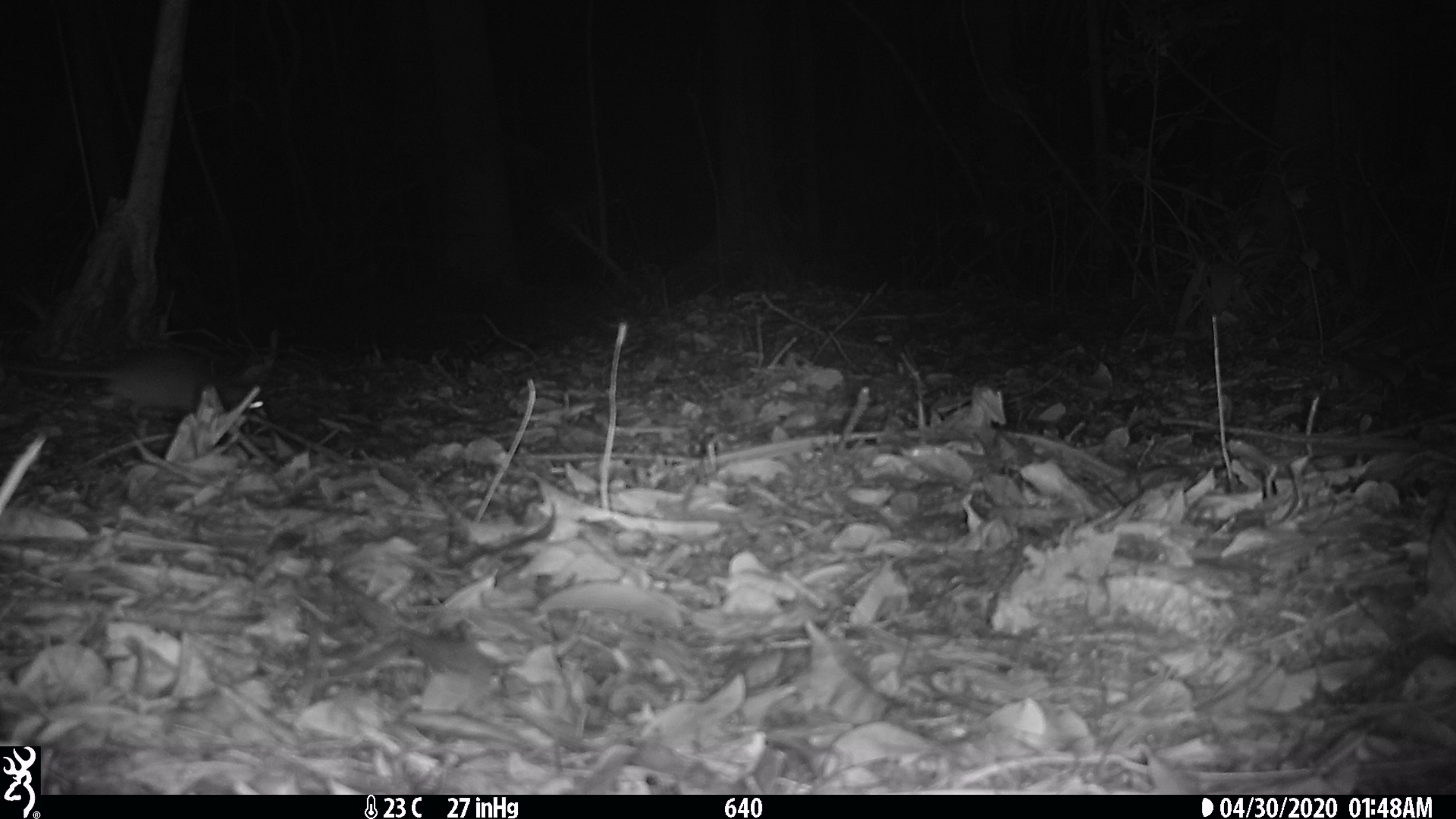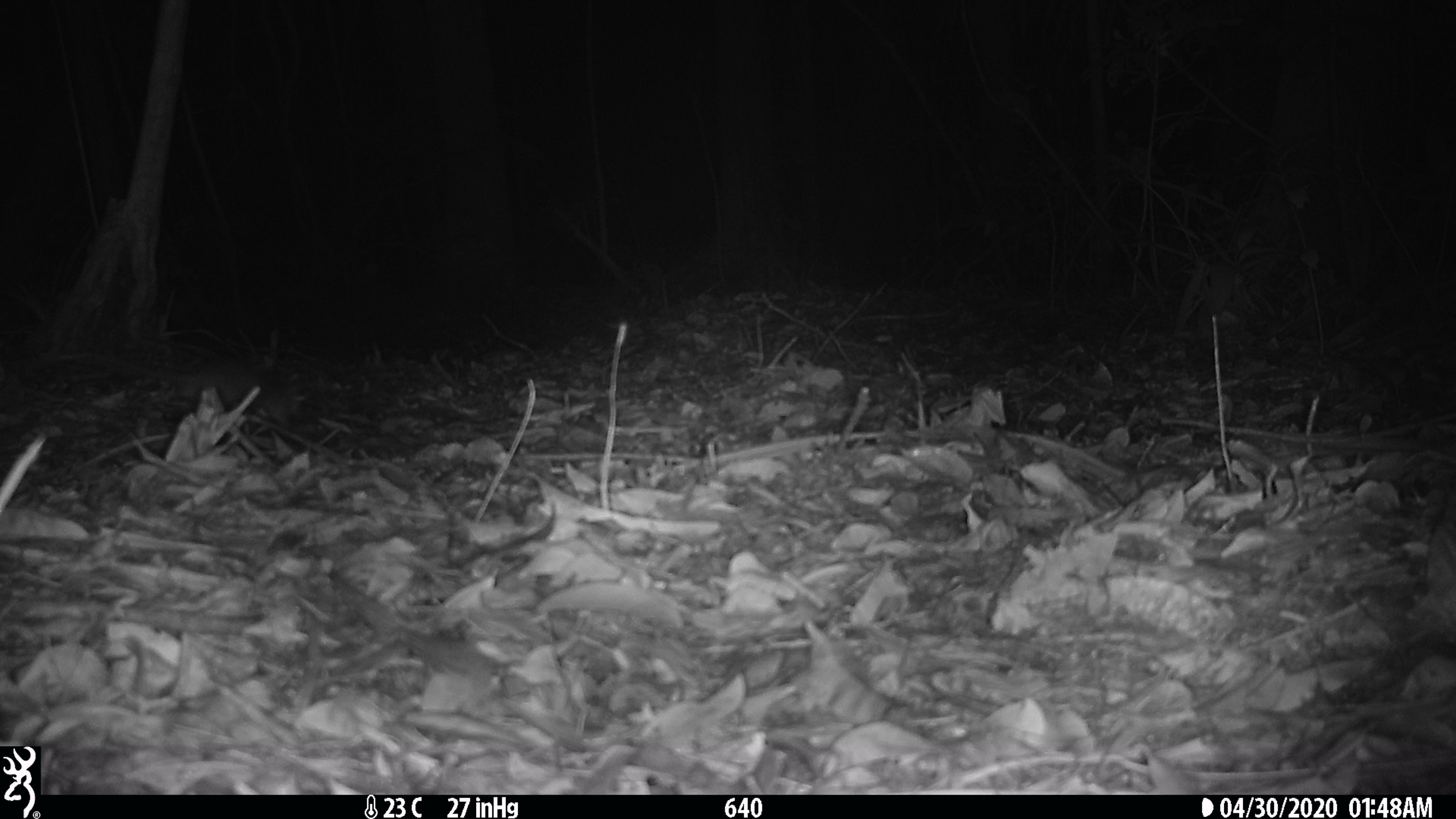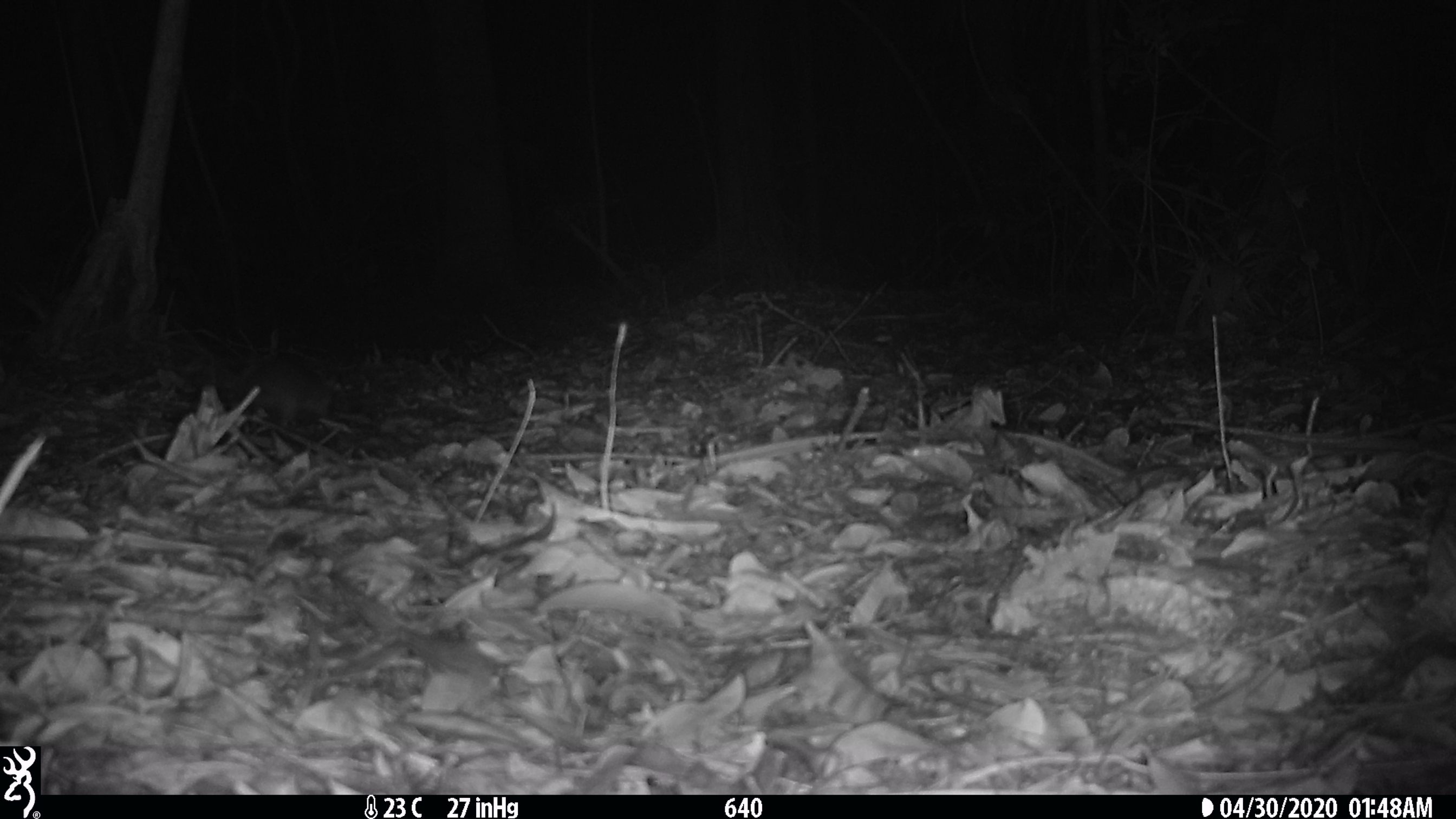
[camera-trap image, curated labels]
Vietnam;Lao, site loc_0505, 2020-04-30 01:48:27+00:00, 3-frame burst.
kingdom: Animalia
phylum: Chordata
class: Mammalia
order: Rodentia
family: Muridae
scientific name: Muridae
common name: old-world mice and rats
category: unidentified murid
Unidentified murid (old-world mice and rats) (Muridae). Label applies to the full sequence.